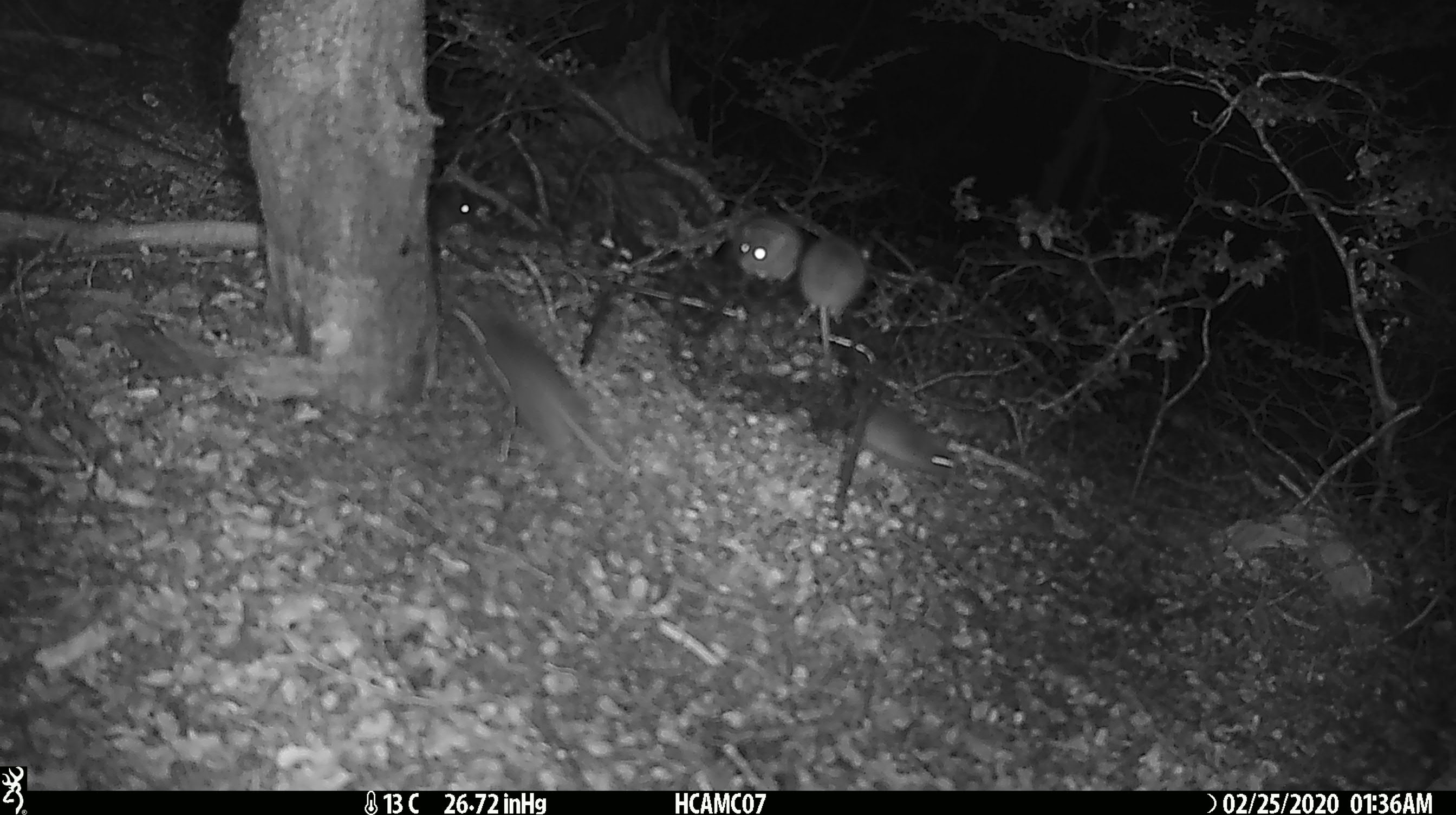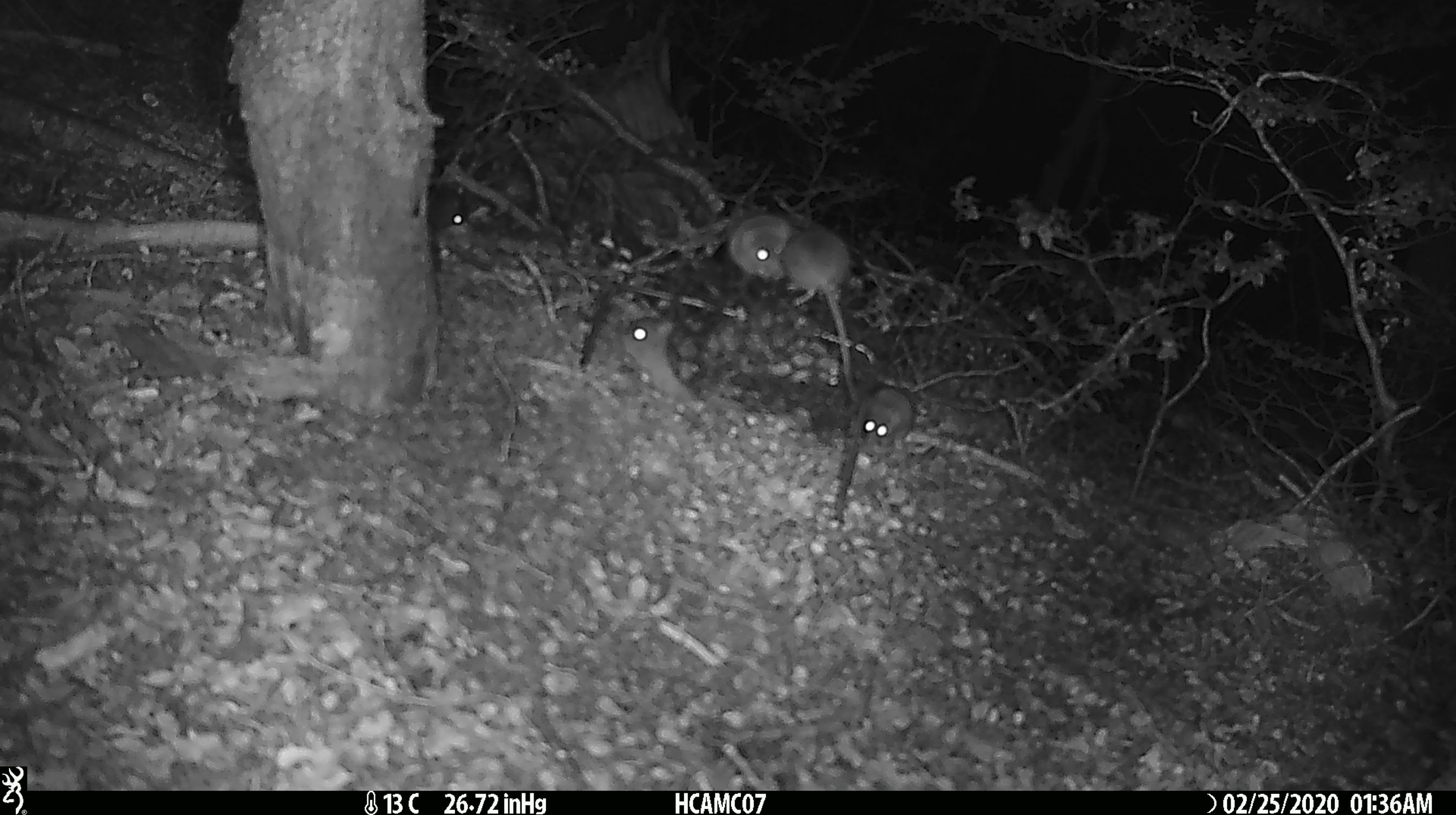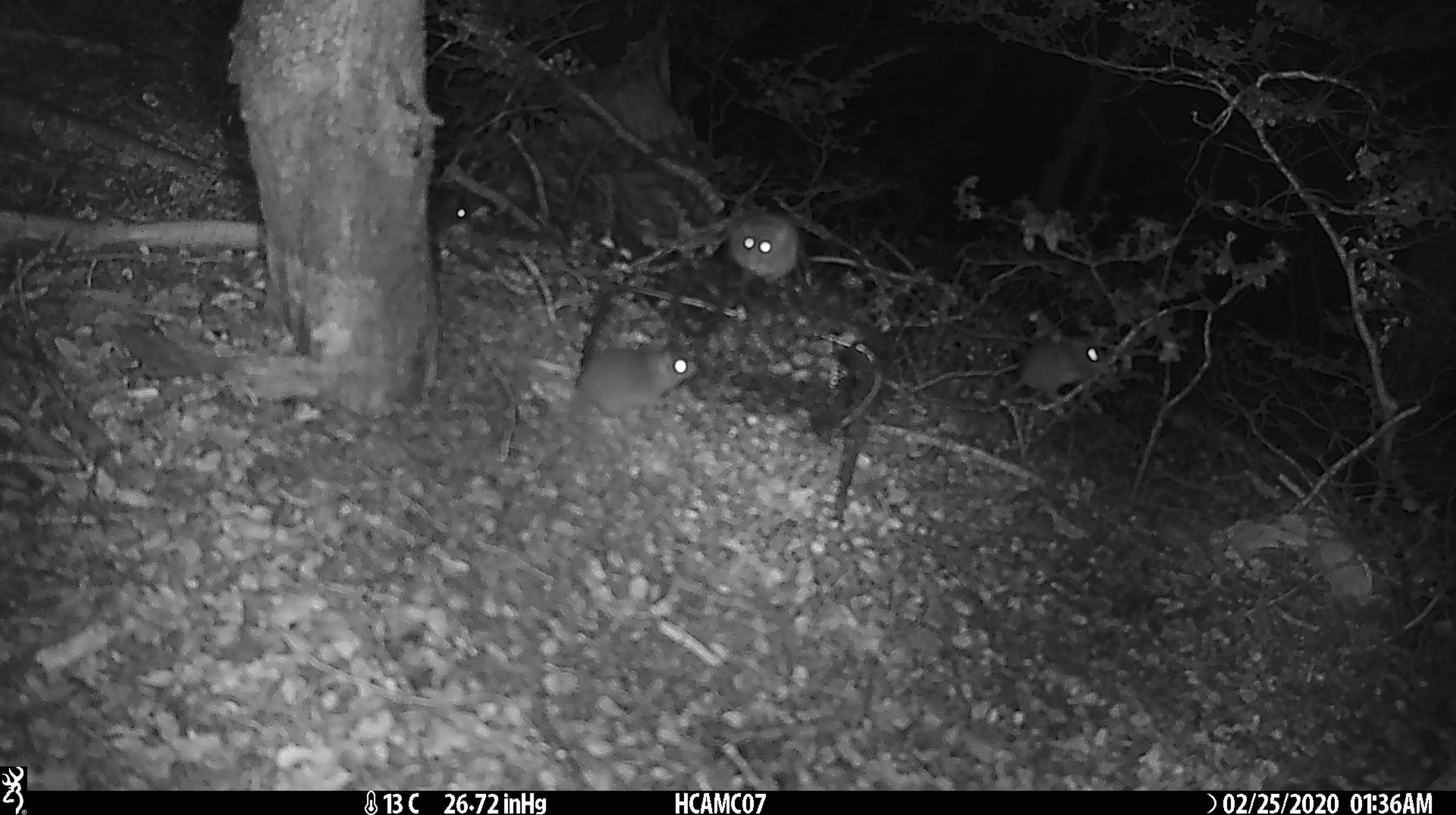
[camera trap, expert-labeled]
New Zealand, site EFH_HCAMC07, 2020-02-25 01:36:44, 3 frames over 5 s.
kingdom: Animalia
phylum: Chordata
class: Mammalia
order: Rodentia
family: Muridae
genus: Mus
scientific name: Mus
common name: mouse